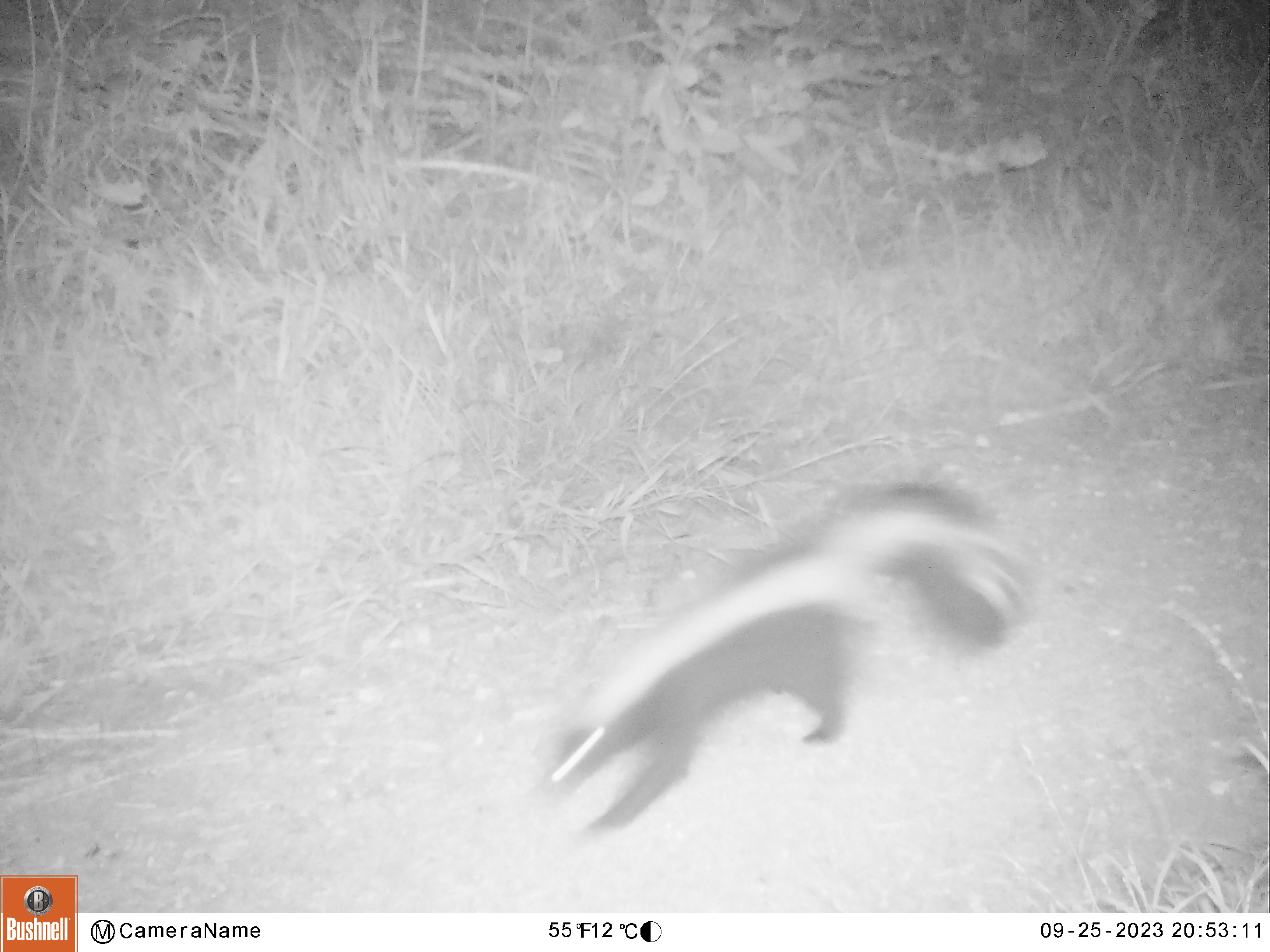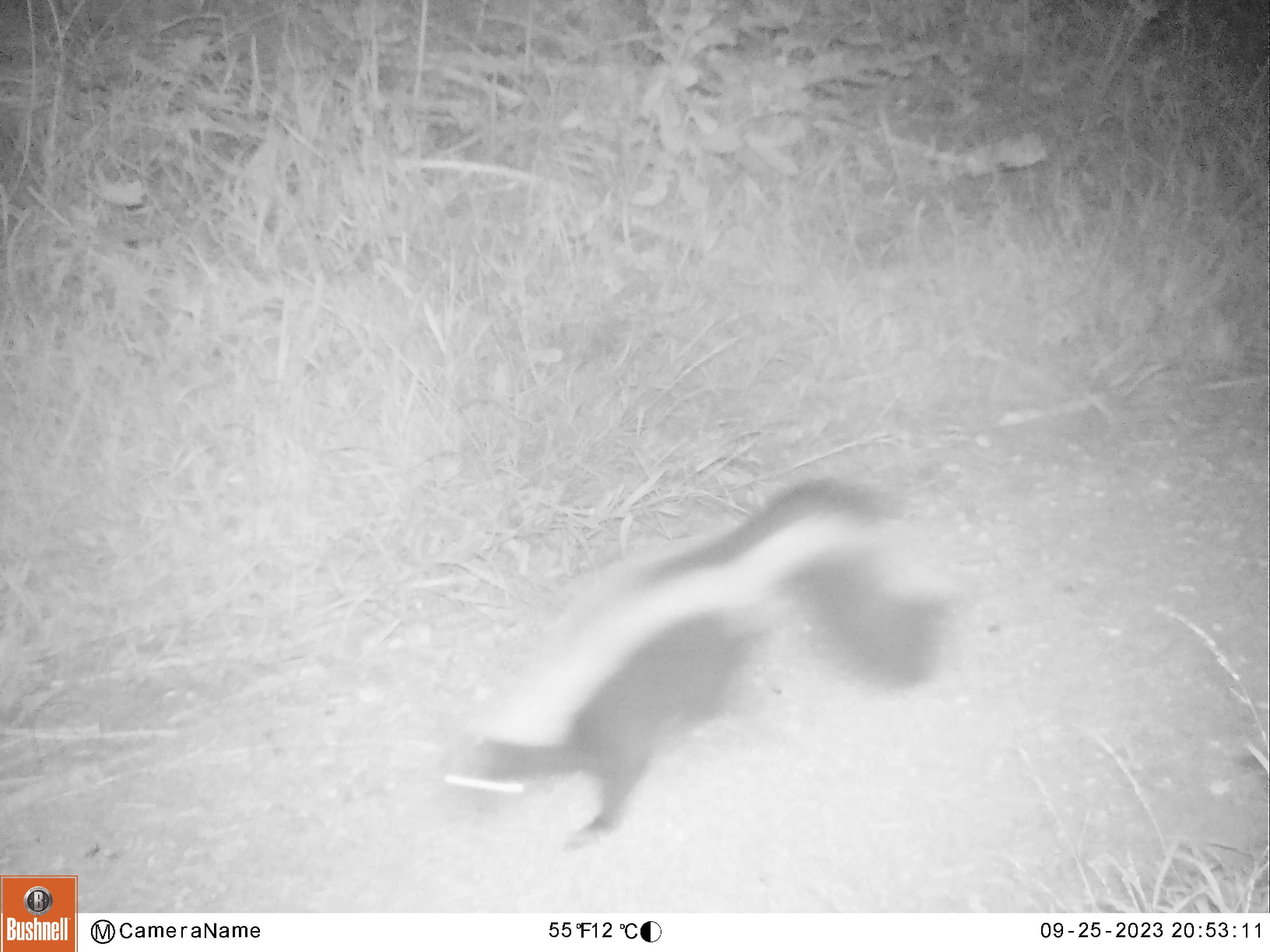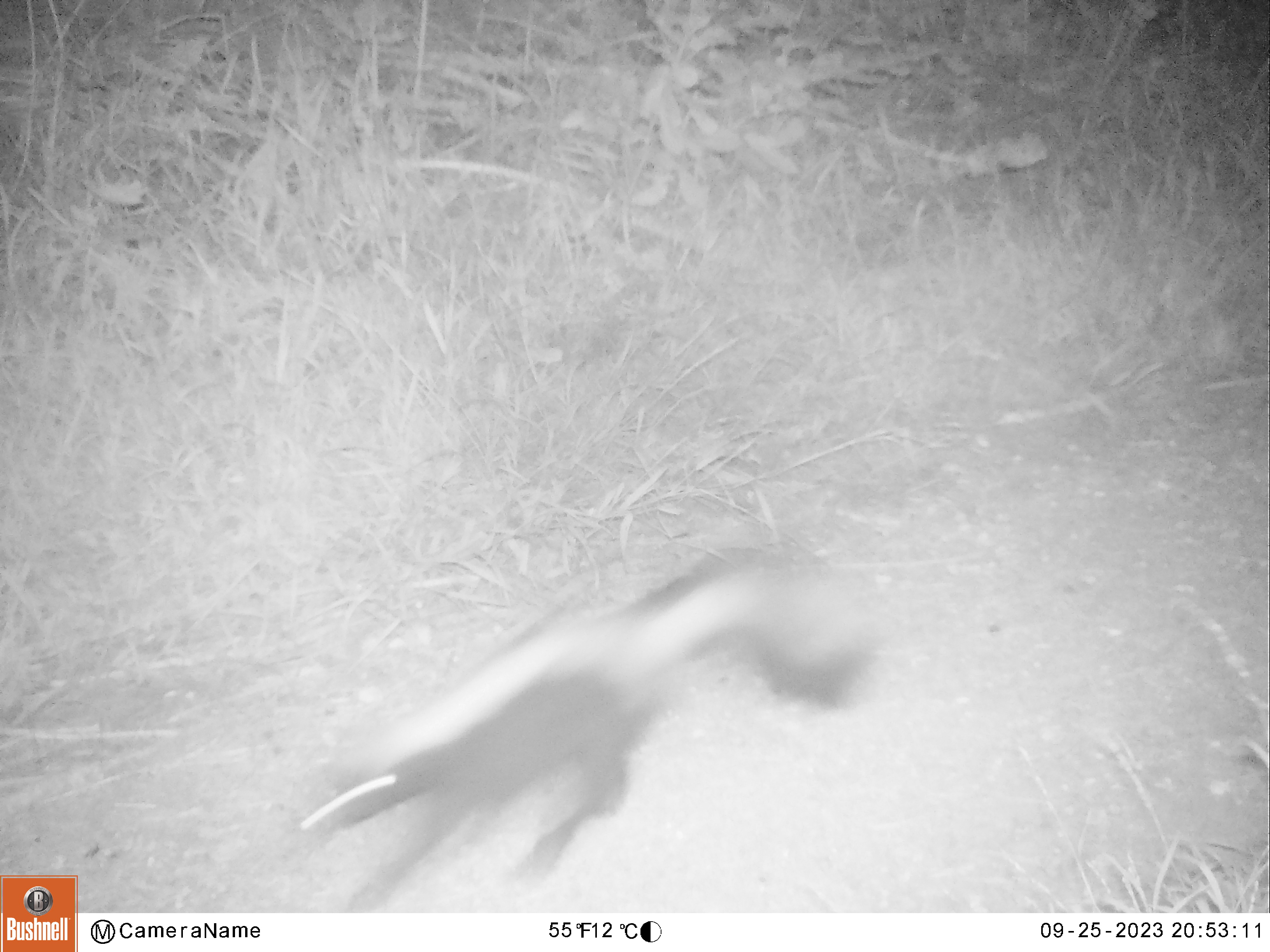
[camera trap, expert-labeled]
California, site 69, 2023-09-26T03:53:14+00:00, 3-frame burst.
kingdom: Animalia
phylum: Chordata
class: Mammalia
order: Carnivora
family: Mephitidae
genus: Mephitis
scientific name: Mephitis mephitis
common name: striped skunk